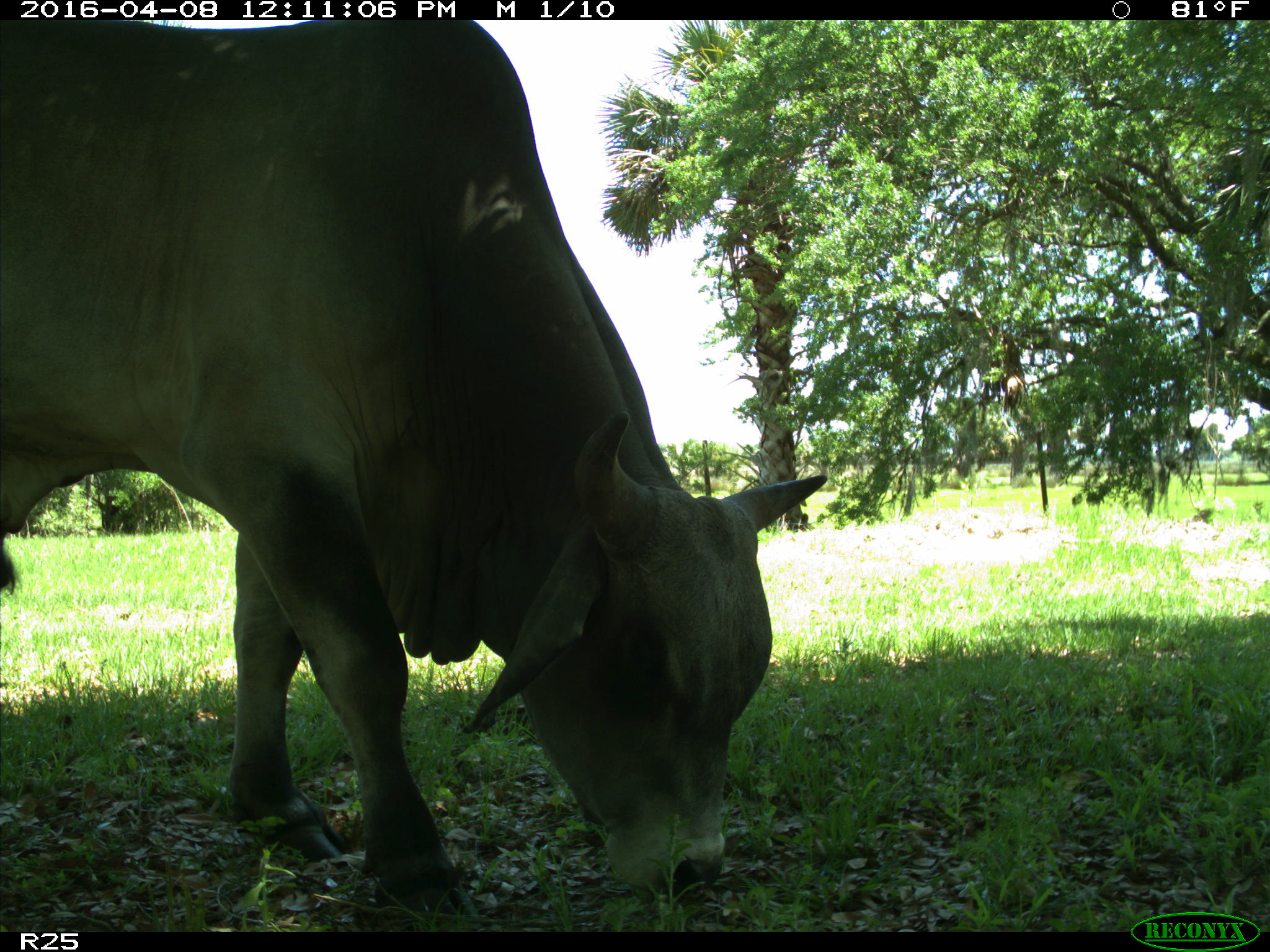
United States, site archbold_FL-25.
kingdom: Animalia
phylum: Chordata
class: Mammalia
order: Artiodactyla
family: Bovidae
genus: Bos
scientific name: Bos taurus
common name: domestic cow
Bos taurus (domestic cow).